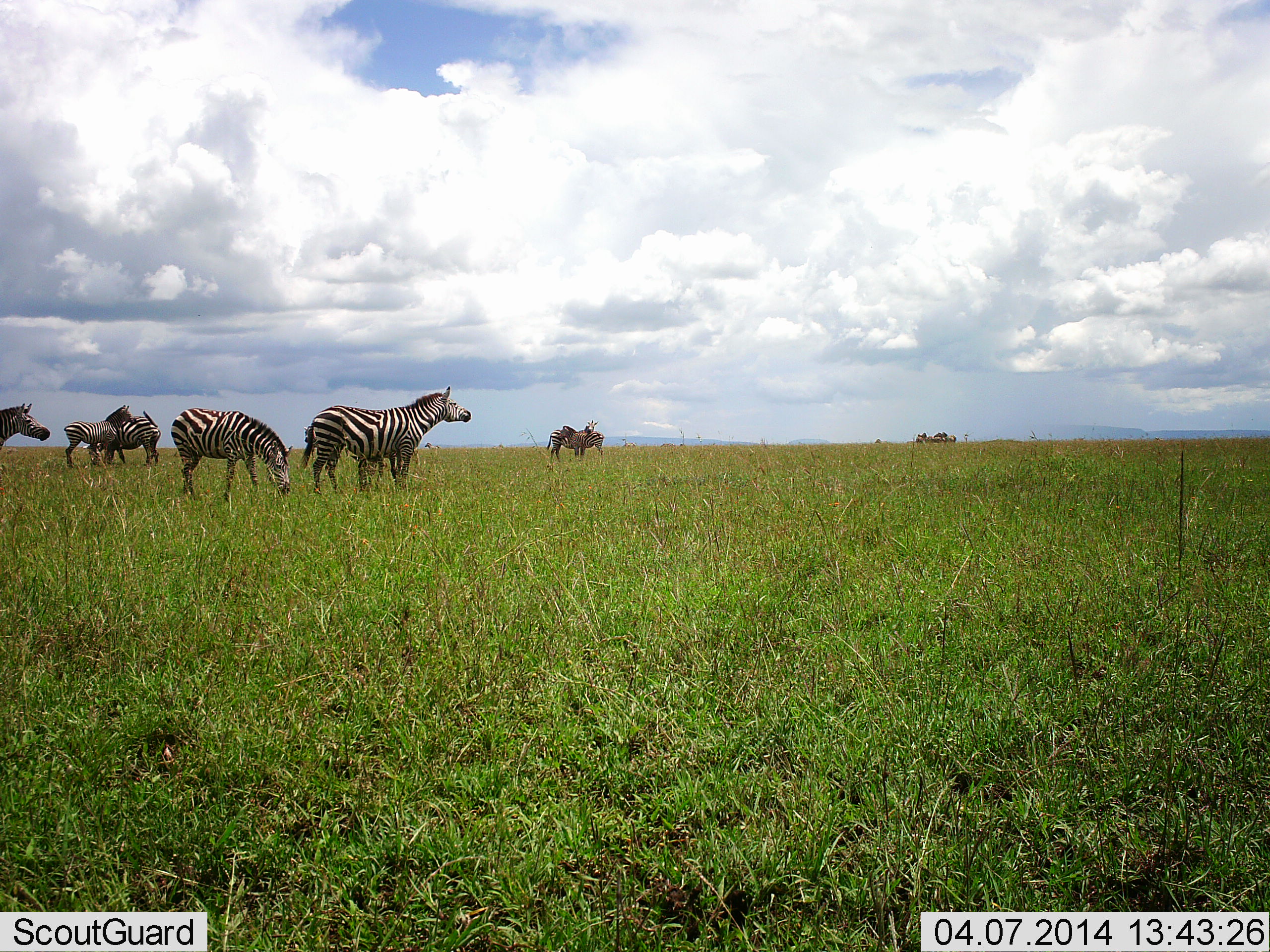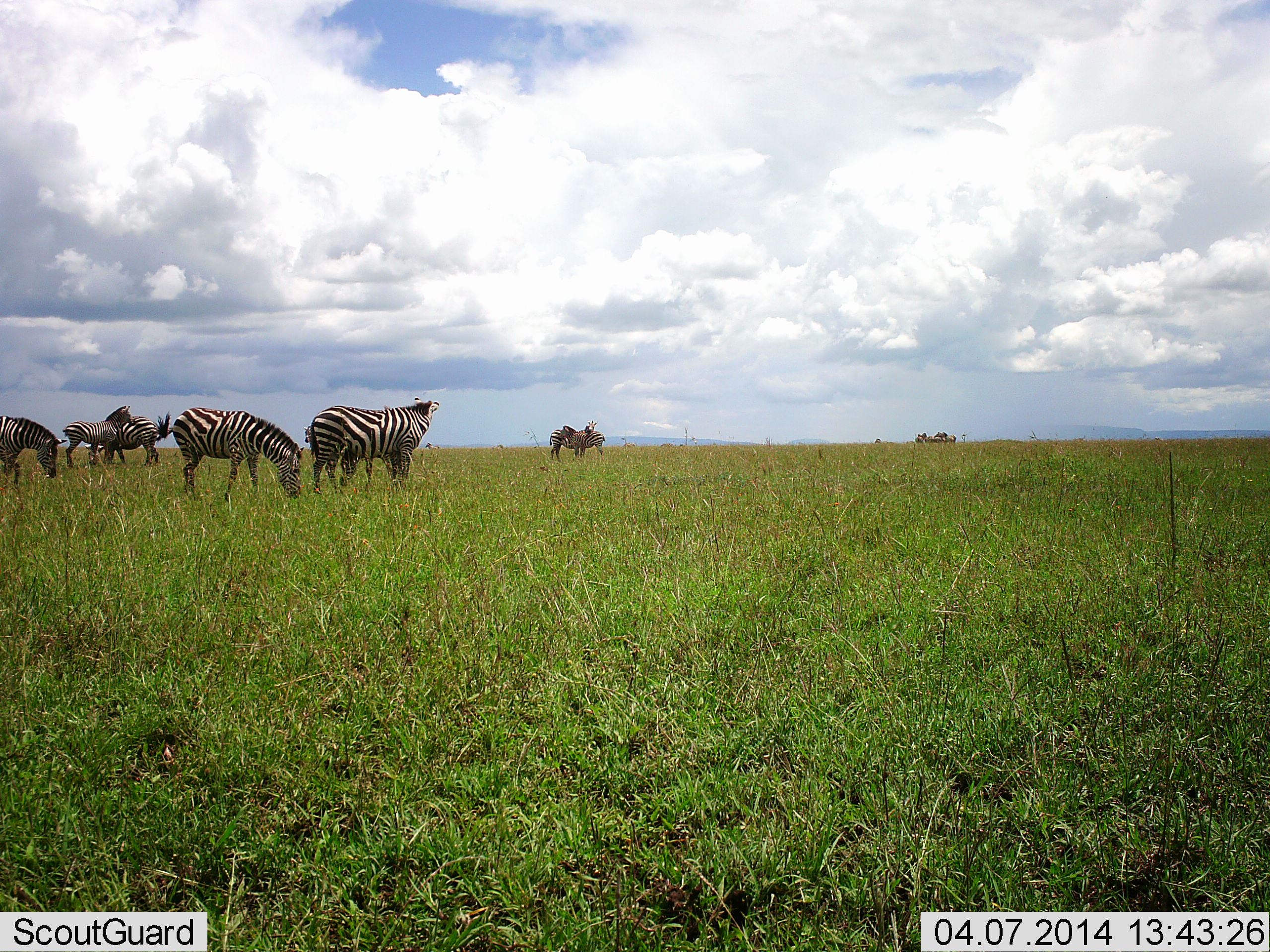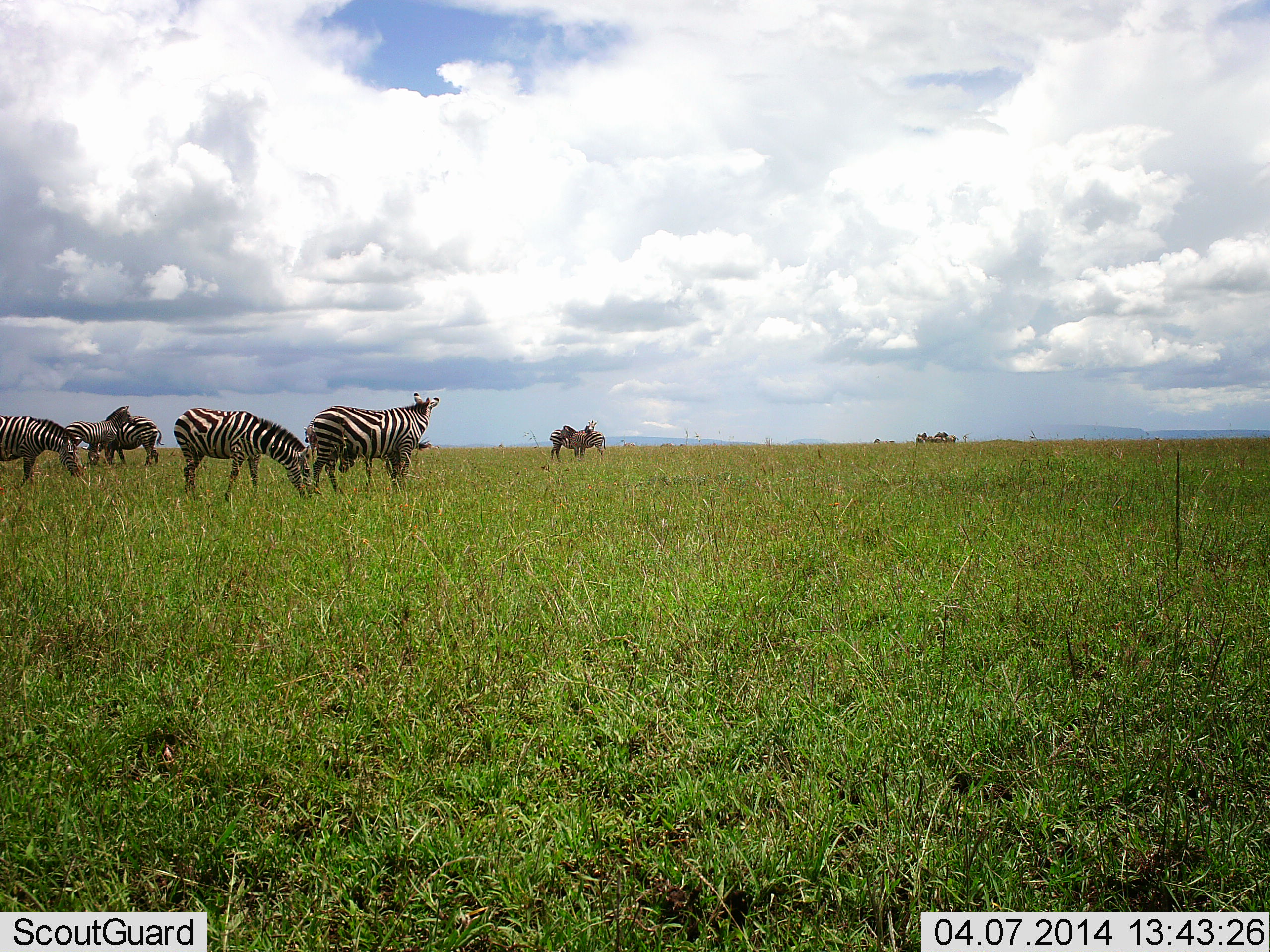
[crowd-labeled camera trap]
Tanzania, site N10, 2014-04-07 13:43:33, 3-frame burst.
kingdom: Animalia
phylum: Chordata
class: Mammalia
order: Perissodactyla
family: Equidae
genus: Equus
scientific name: Equus quagga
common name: plains zebra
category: zebra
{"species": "zebra (plains zebra) (Equus quagga)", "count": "6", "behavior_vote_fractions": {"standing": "45%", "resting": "0%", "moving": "45%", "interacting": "9%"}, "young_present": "0%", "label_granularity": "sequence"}